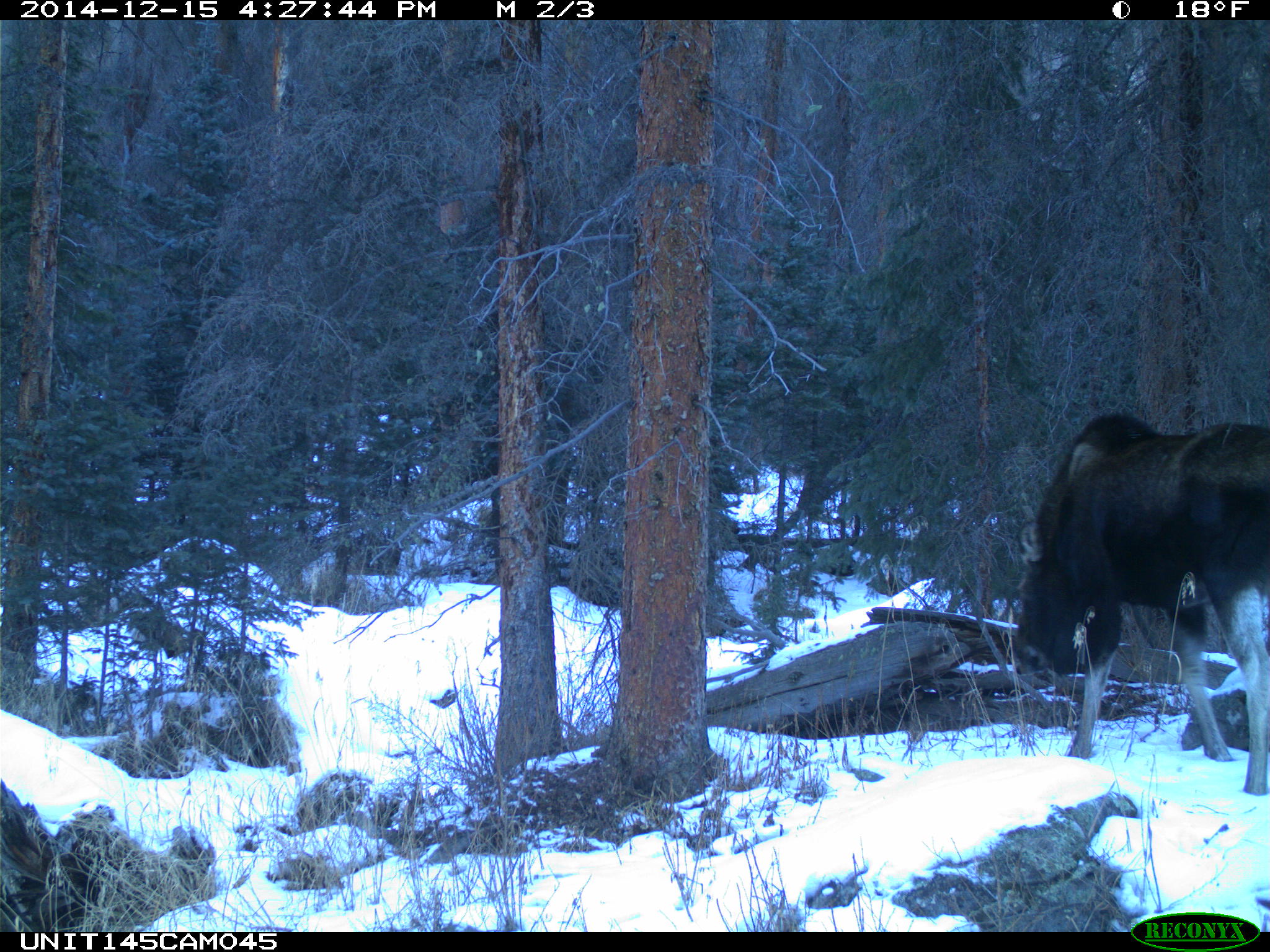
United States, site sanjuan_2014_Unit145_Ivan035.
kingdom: Animalia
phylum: Chordata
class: Mammalia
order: Artiodactyla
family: Cervidae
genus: Alces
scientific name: Alces alces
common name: moose